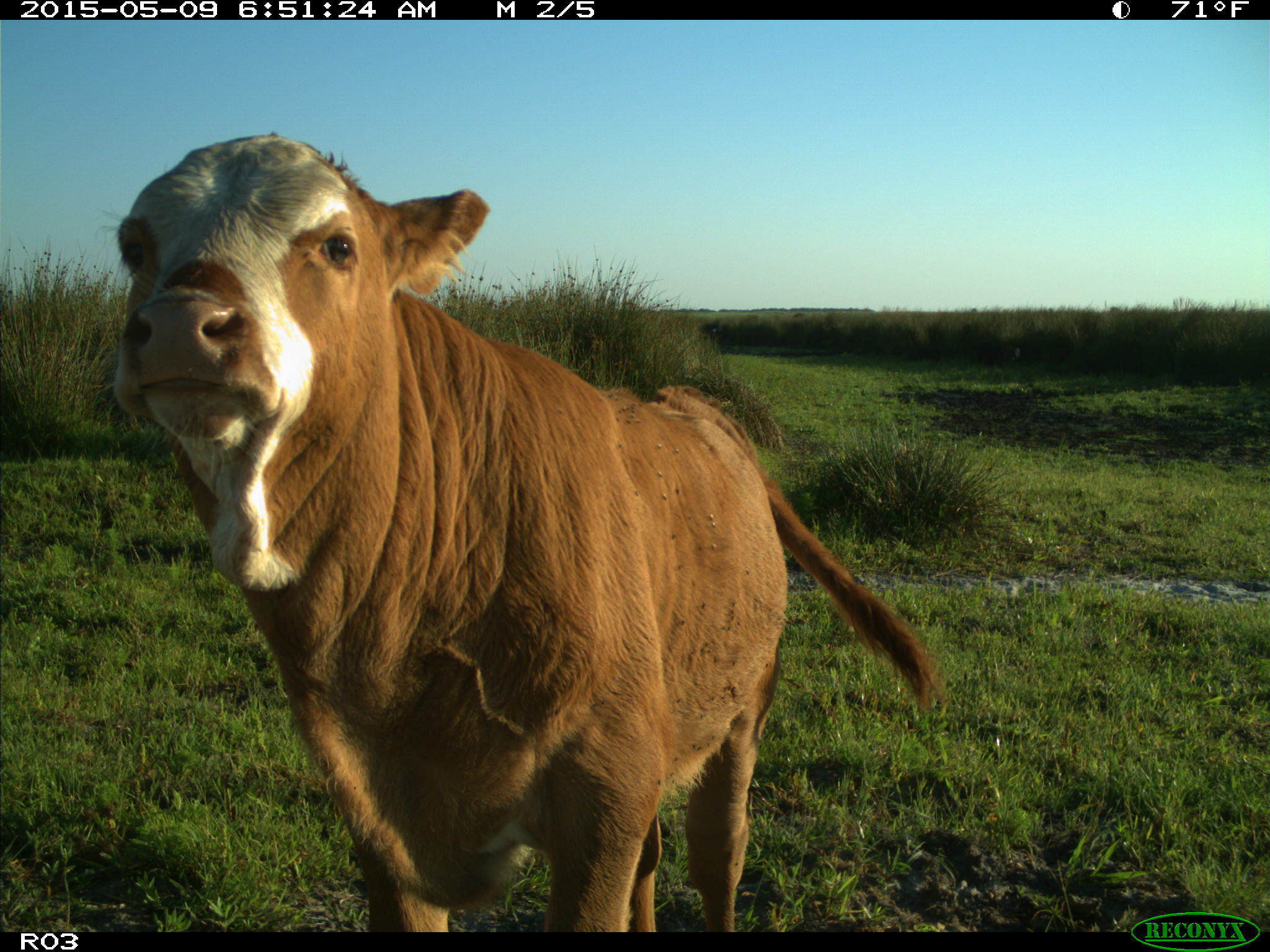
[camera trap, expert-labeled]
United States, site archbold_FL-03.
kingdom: Animalia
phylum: Chordata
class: Mammalia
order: Artiodactyla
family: Bovidae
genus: Bos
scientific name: Bos taurus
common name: domestic cow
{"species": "Bos taurus (domestic cow)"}